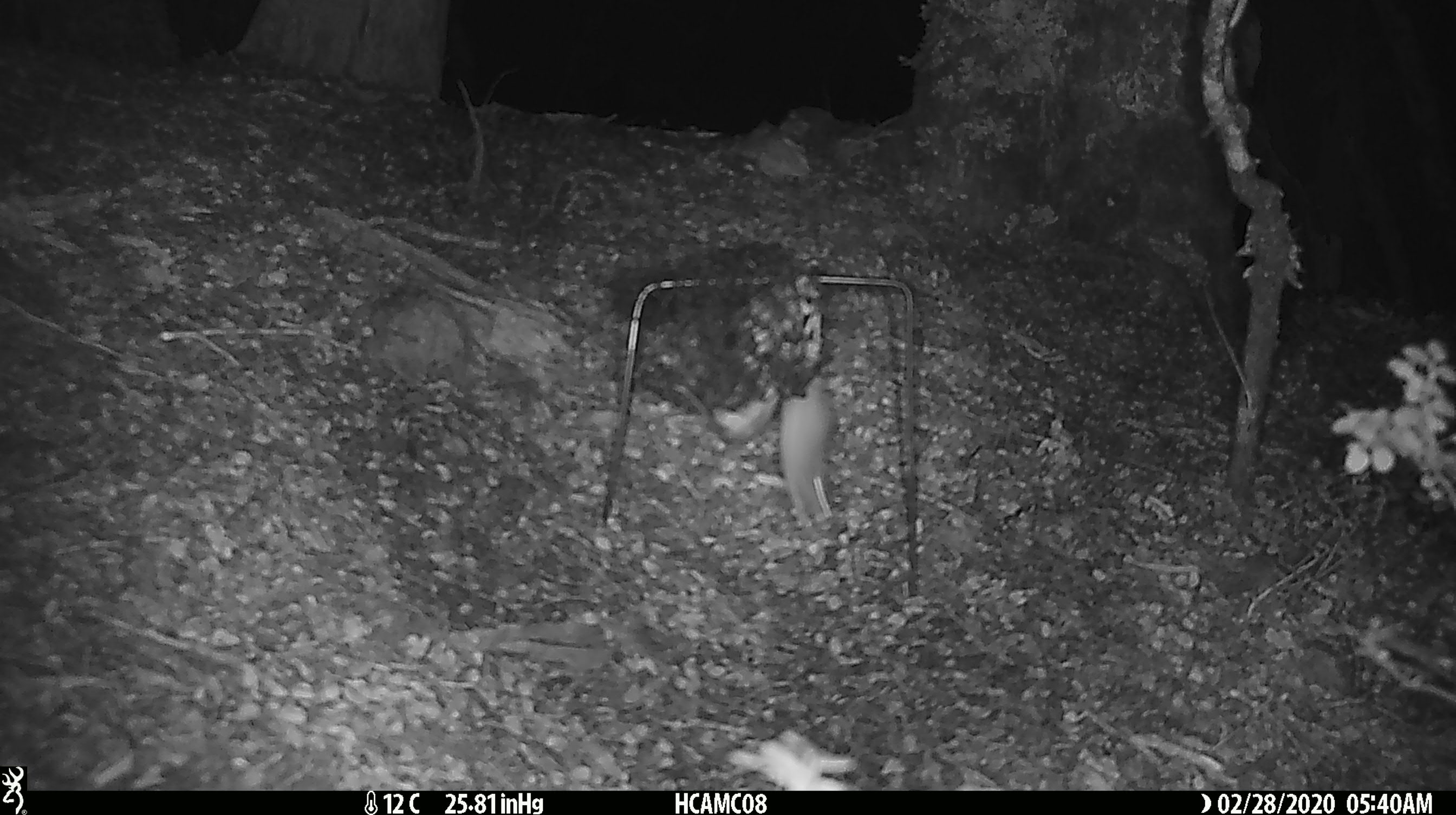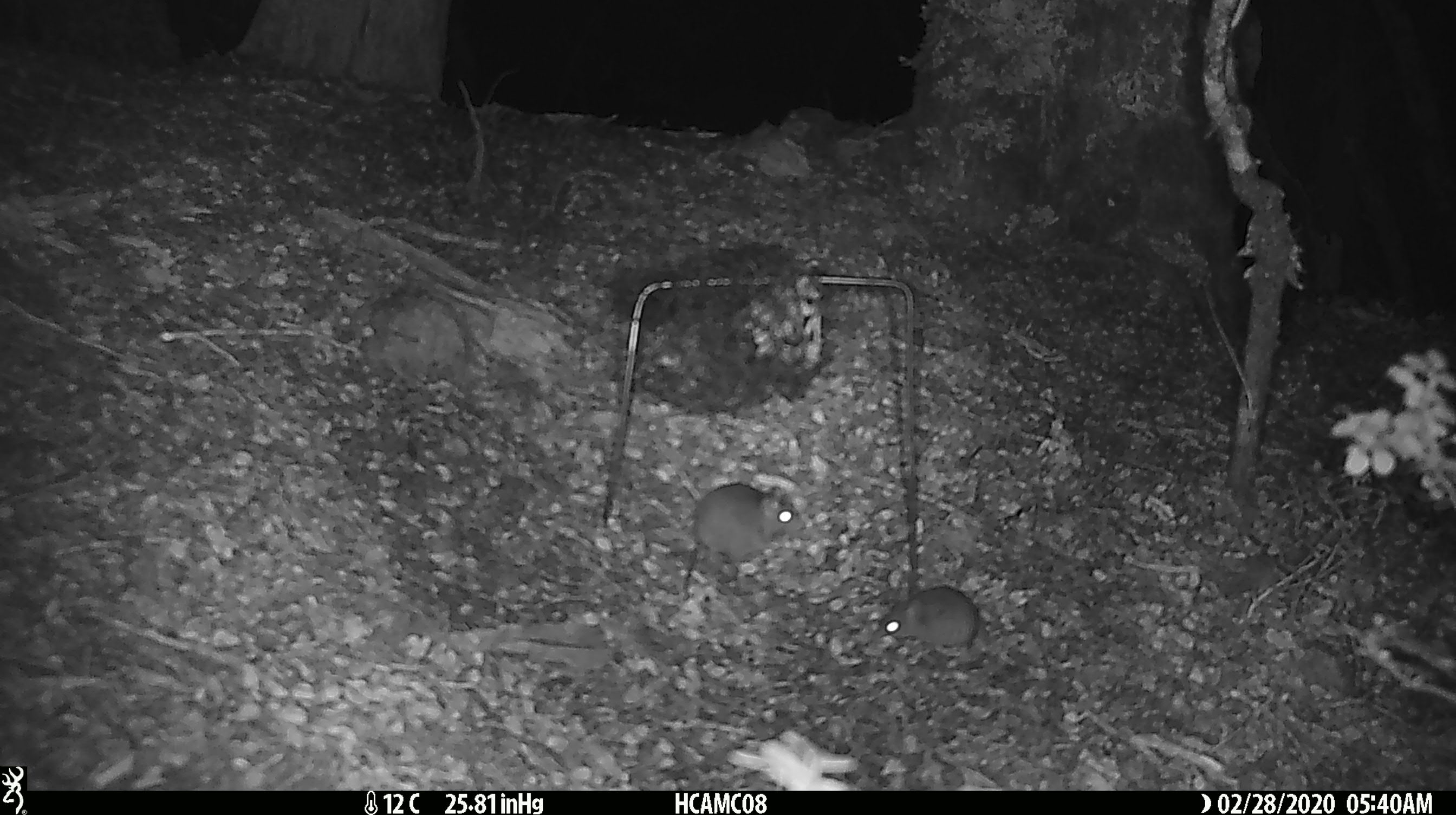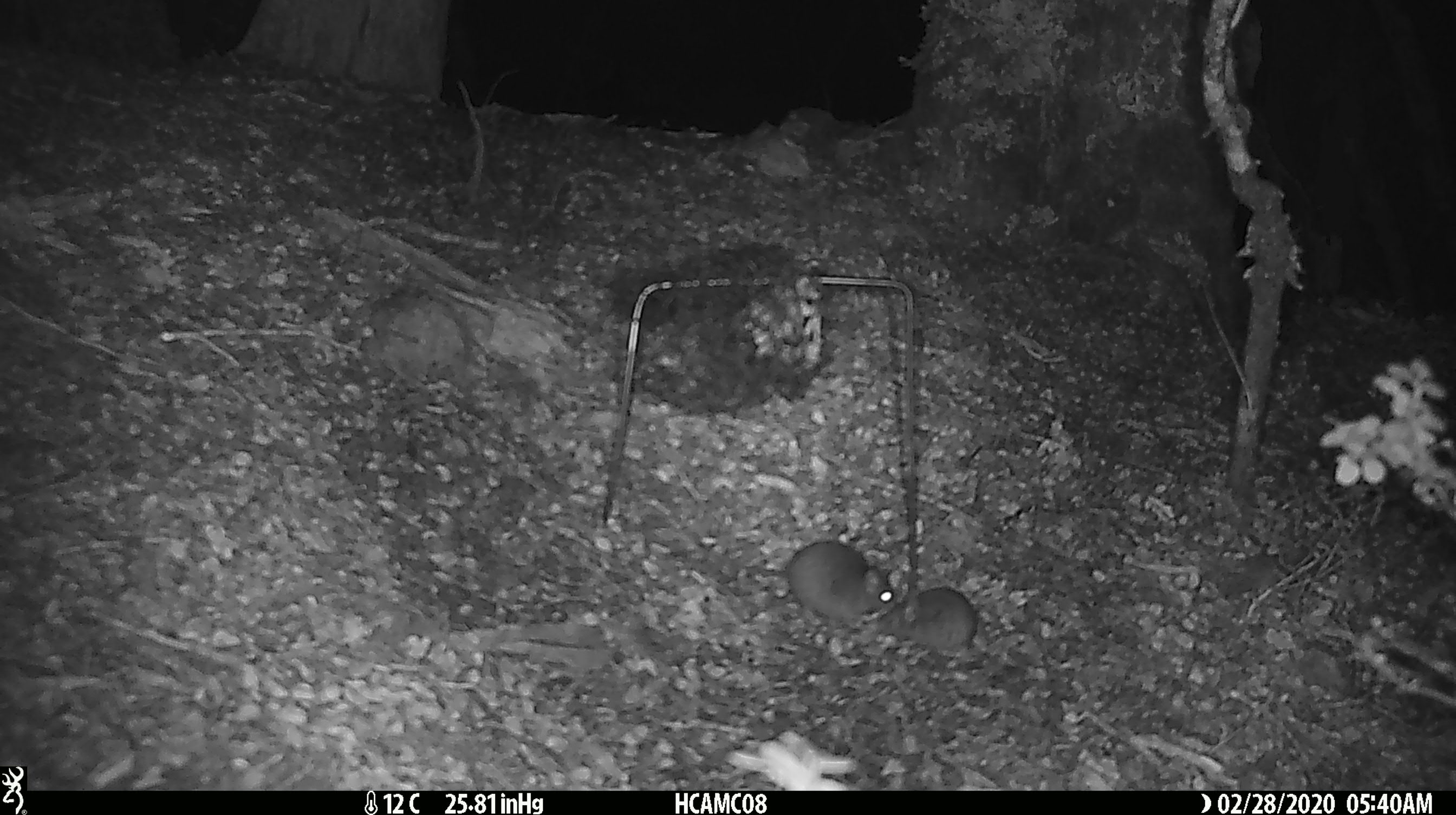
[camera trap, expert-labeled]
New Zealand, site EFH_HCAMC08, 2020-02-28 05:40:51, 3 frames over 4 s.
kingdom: Animalia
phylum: Chordata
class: Mammalia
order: Rodentia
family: Muridae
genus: Mus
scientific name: Mus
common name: mouse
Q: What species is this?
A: Mouse (Mus).